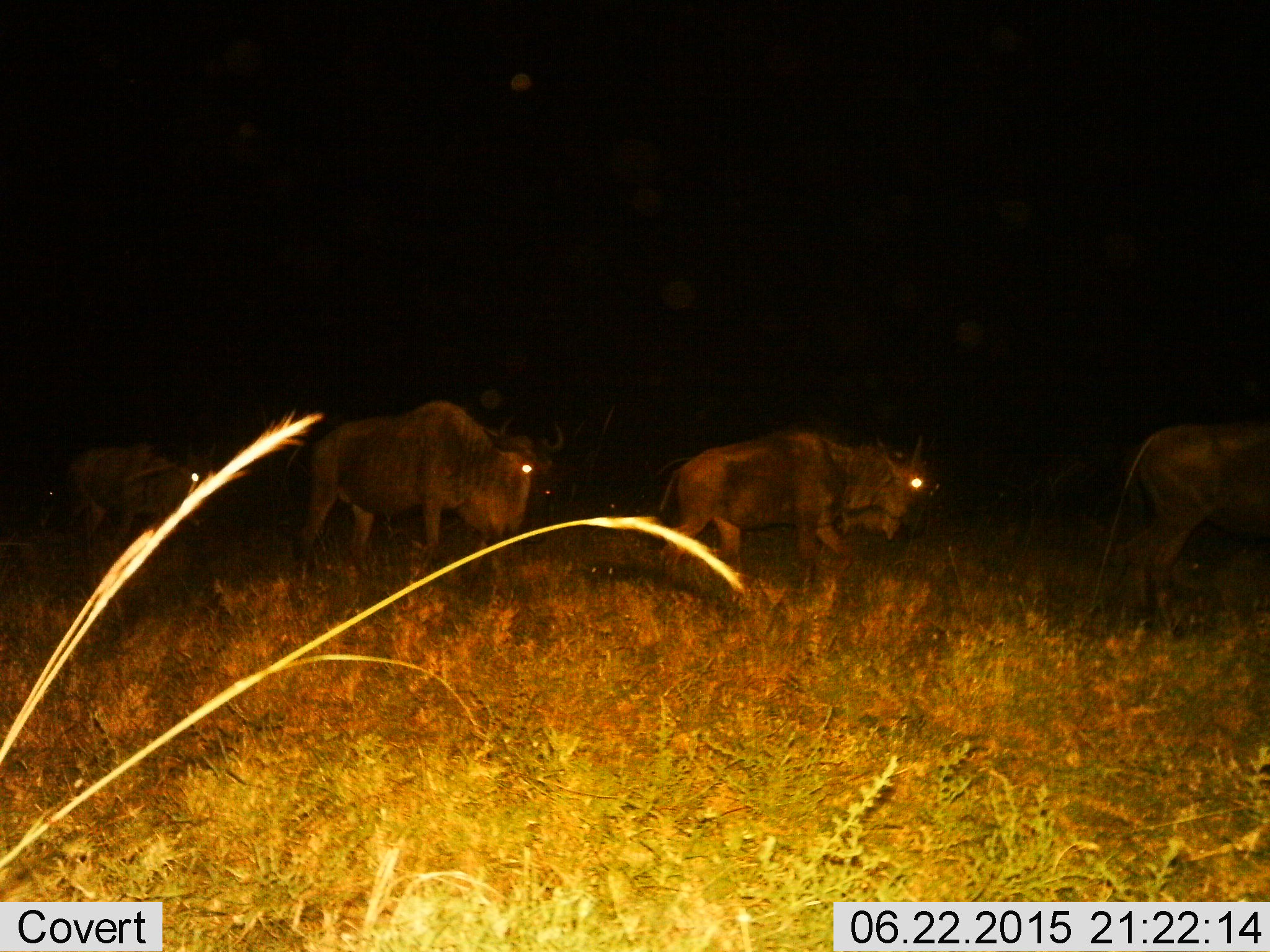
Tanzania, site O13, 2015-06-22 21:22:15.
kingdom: Animalia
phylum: Chordata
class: Mammalia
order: Artiodactyla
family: Bovidae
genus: Connochaetes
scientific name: Connochaetes taurinus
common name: blue wildebeest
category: wildebeest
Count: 4.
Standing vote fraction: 10%.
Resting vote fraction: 0%.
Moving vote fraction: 100%.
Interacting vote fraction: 0%.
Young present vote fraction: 0%.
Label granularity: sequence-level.